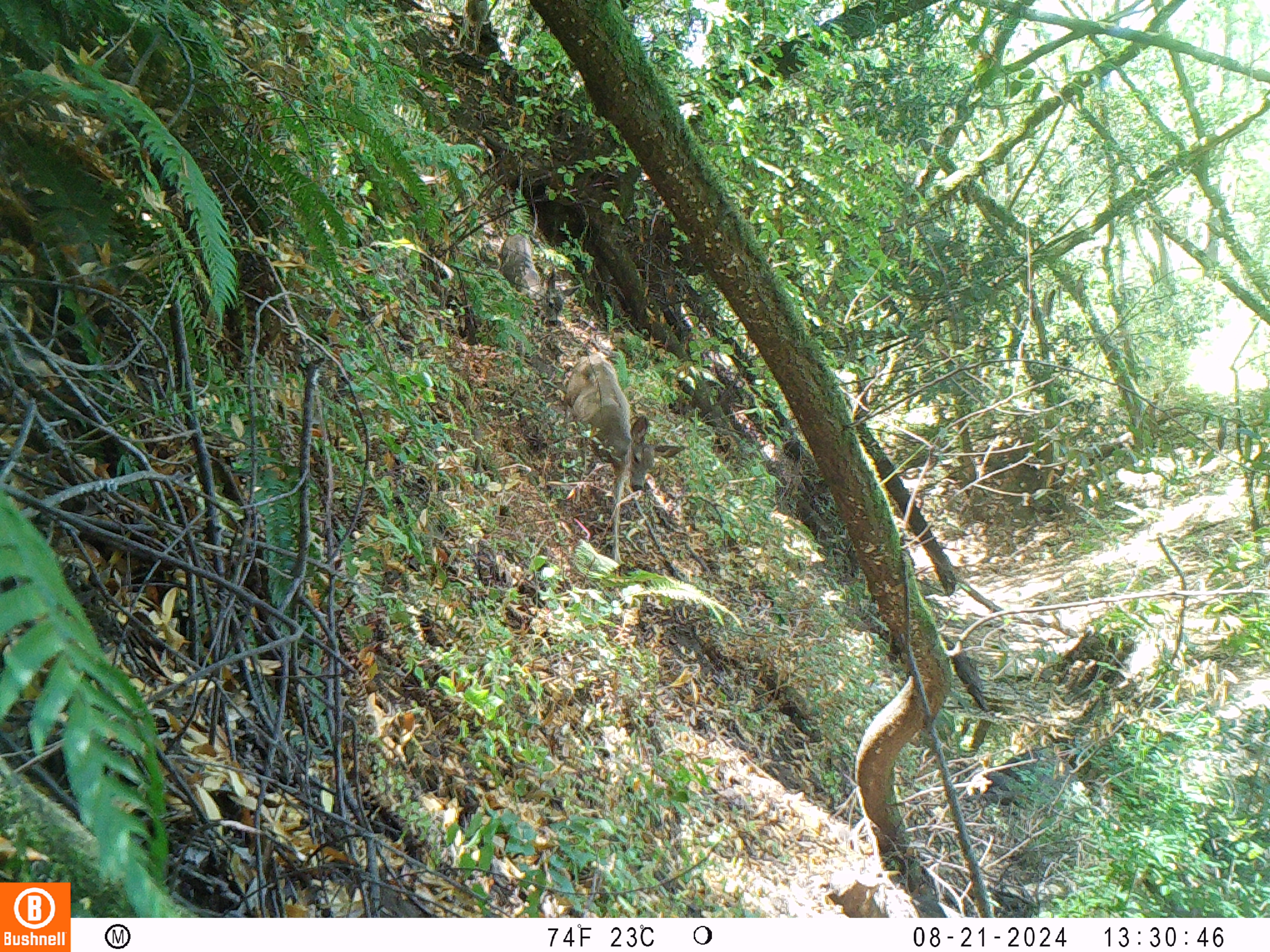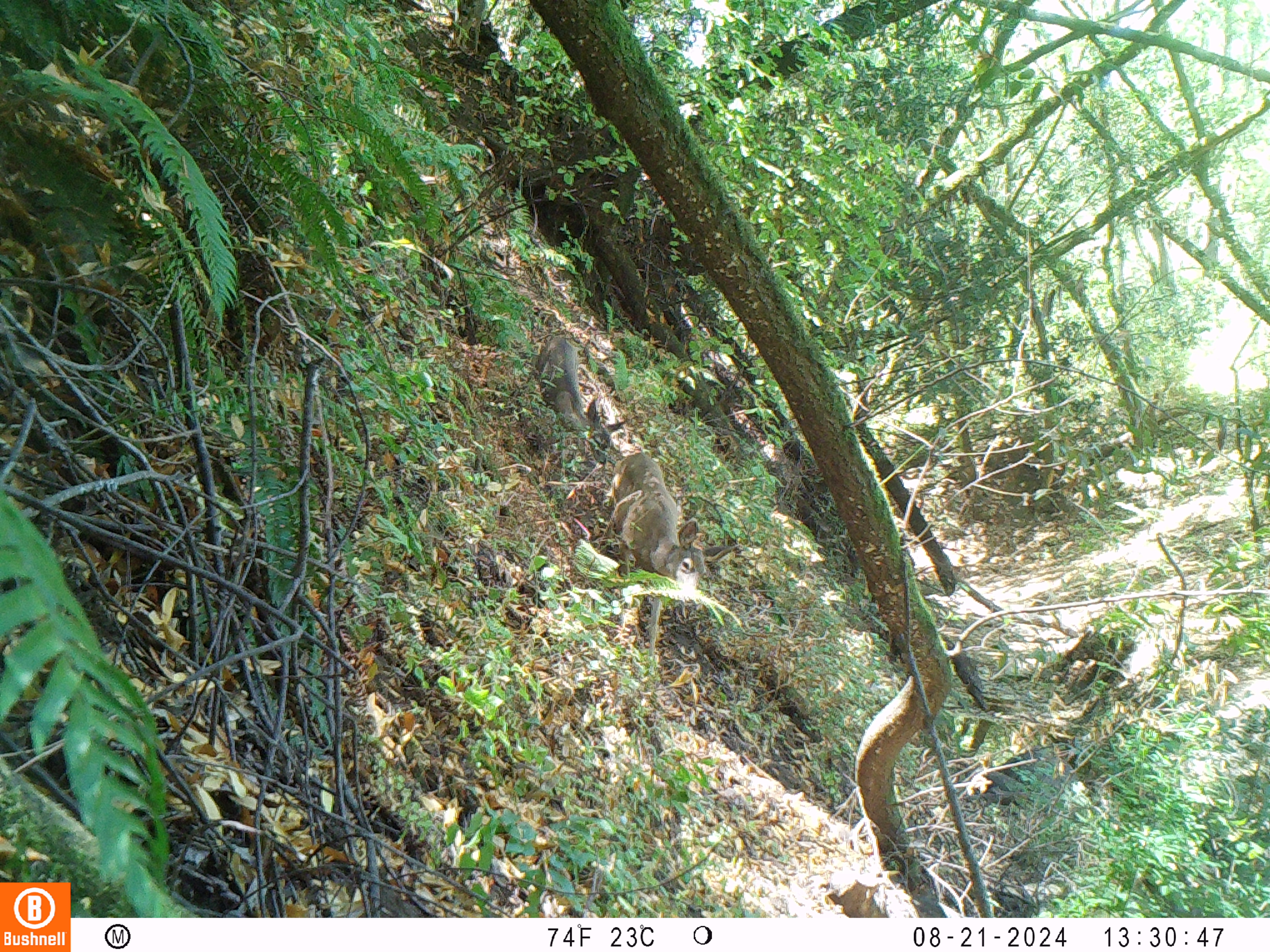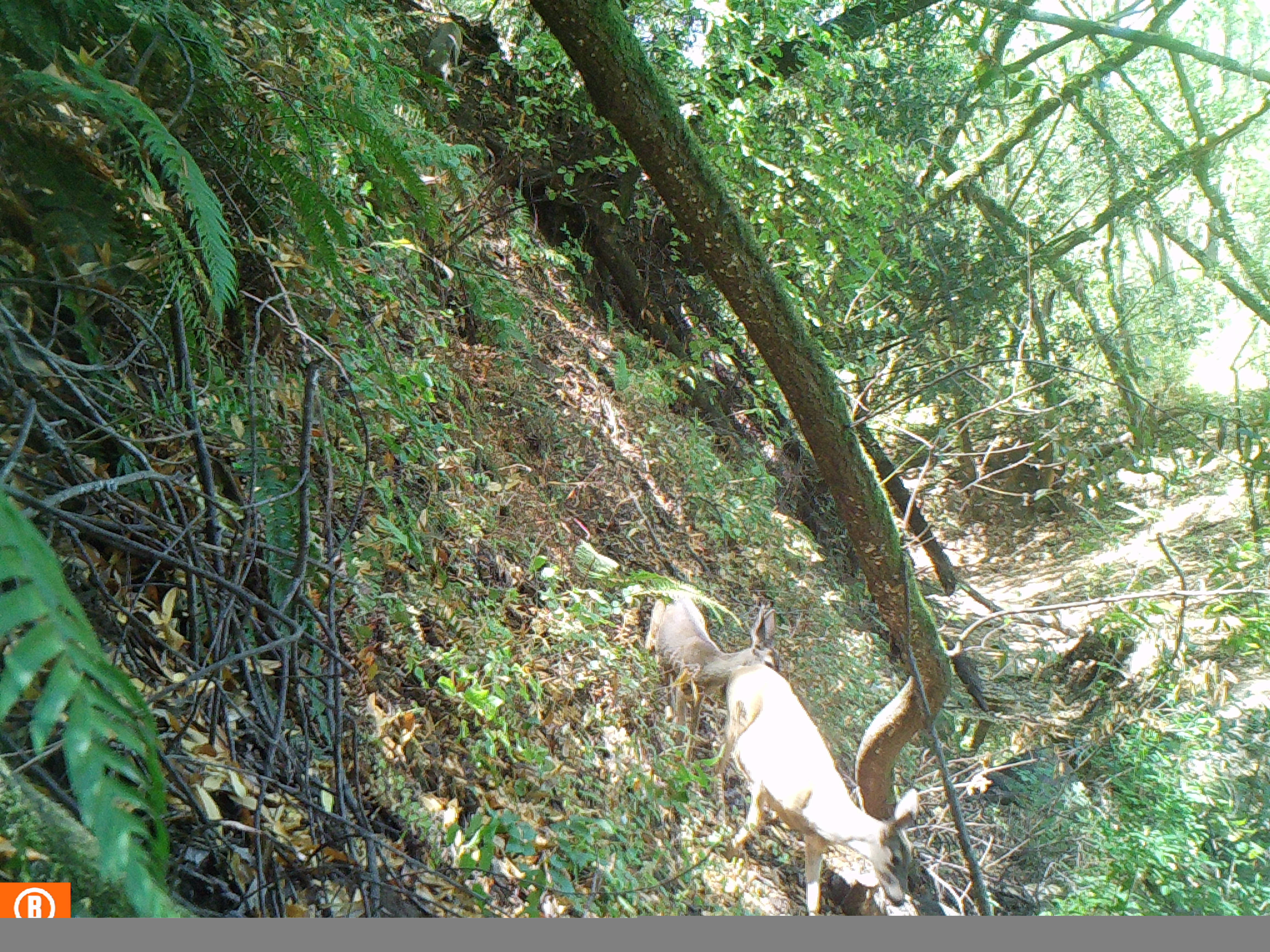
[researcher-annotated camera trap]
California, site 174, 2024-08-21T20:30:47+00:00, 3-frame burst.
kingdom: Animalia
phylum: Chordata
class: Mammalia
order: Artiodactyla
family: Cervidae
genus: Odocoileus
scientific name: Odocoileus hemionus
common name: mule deer